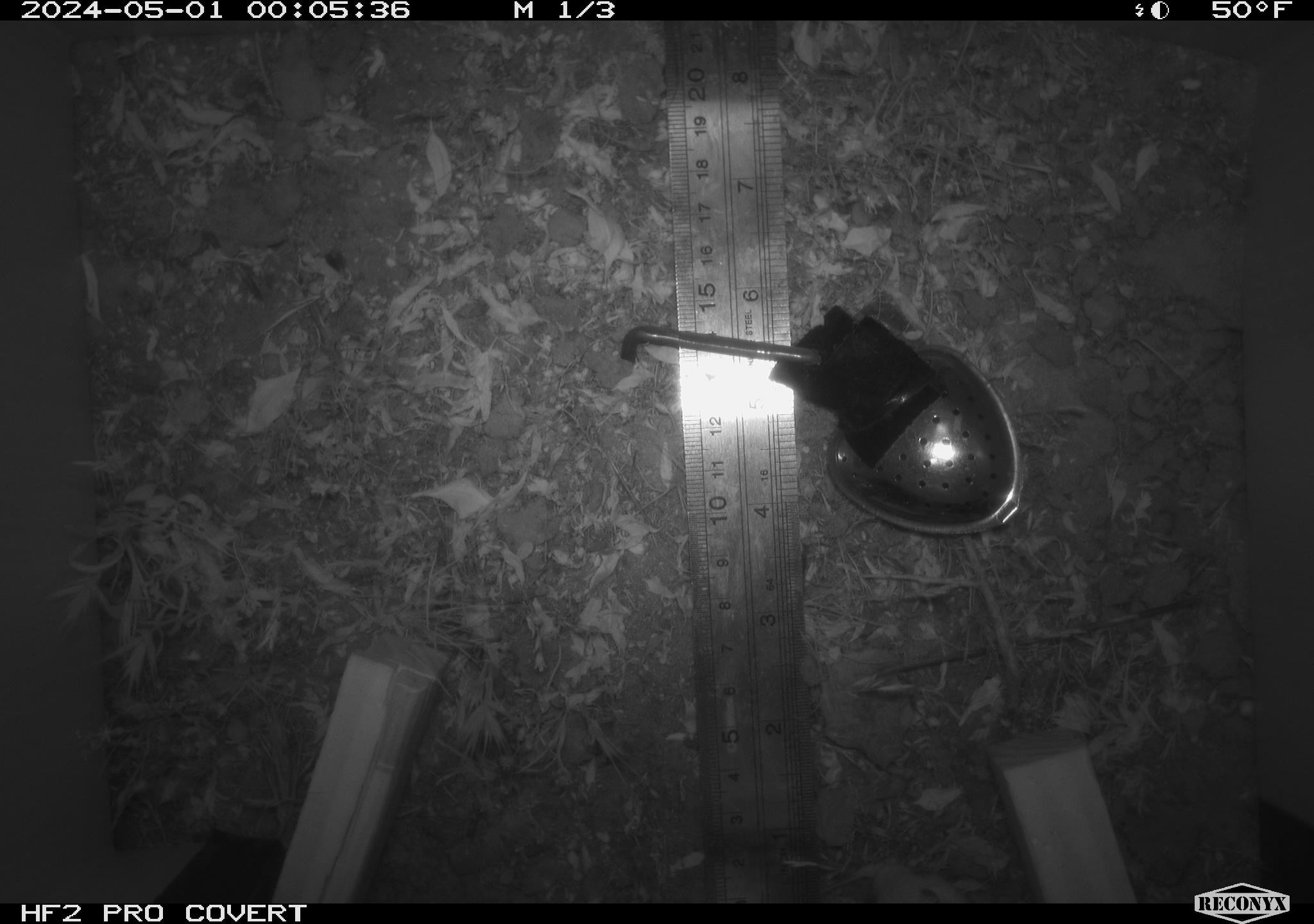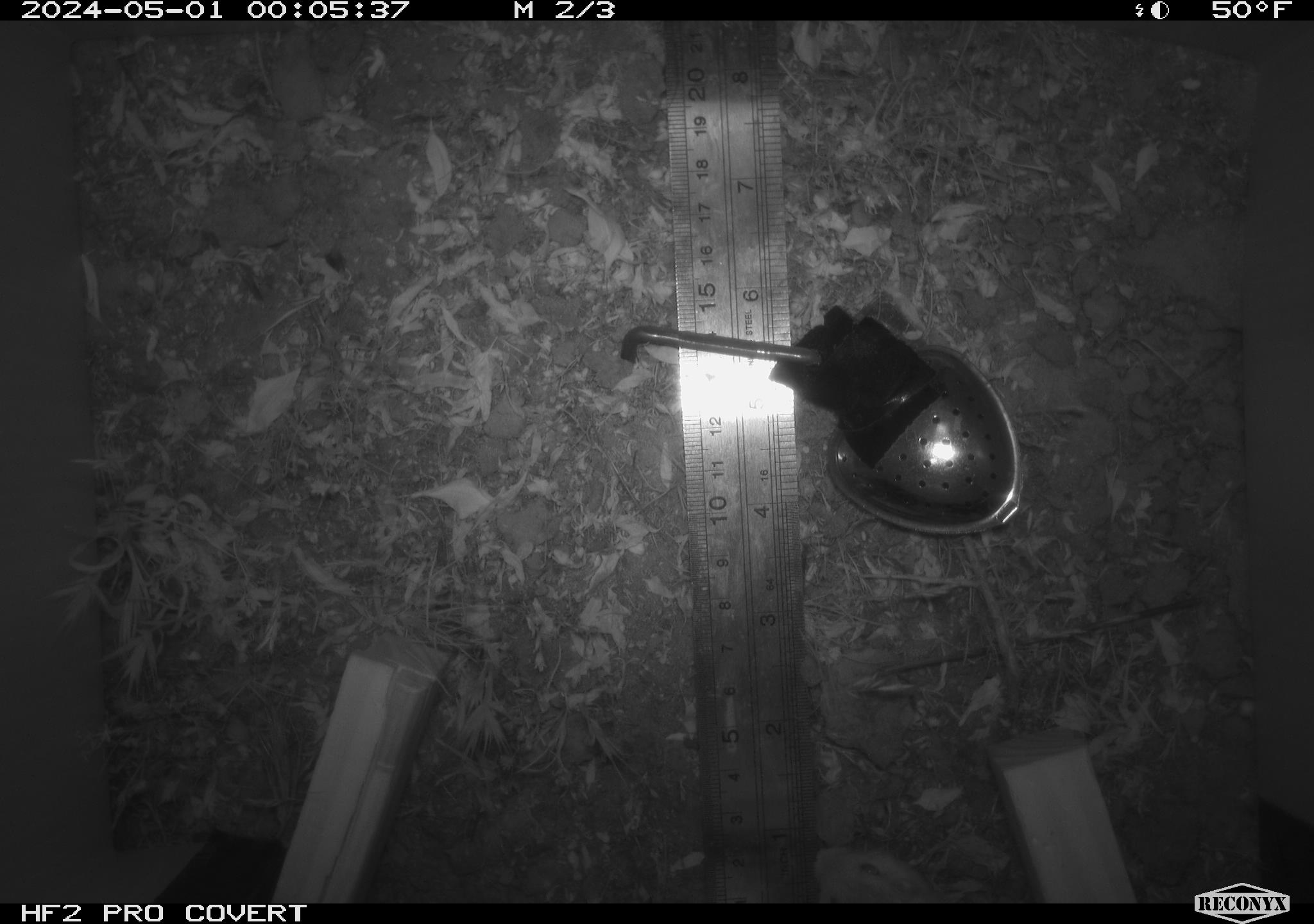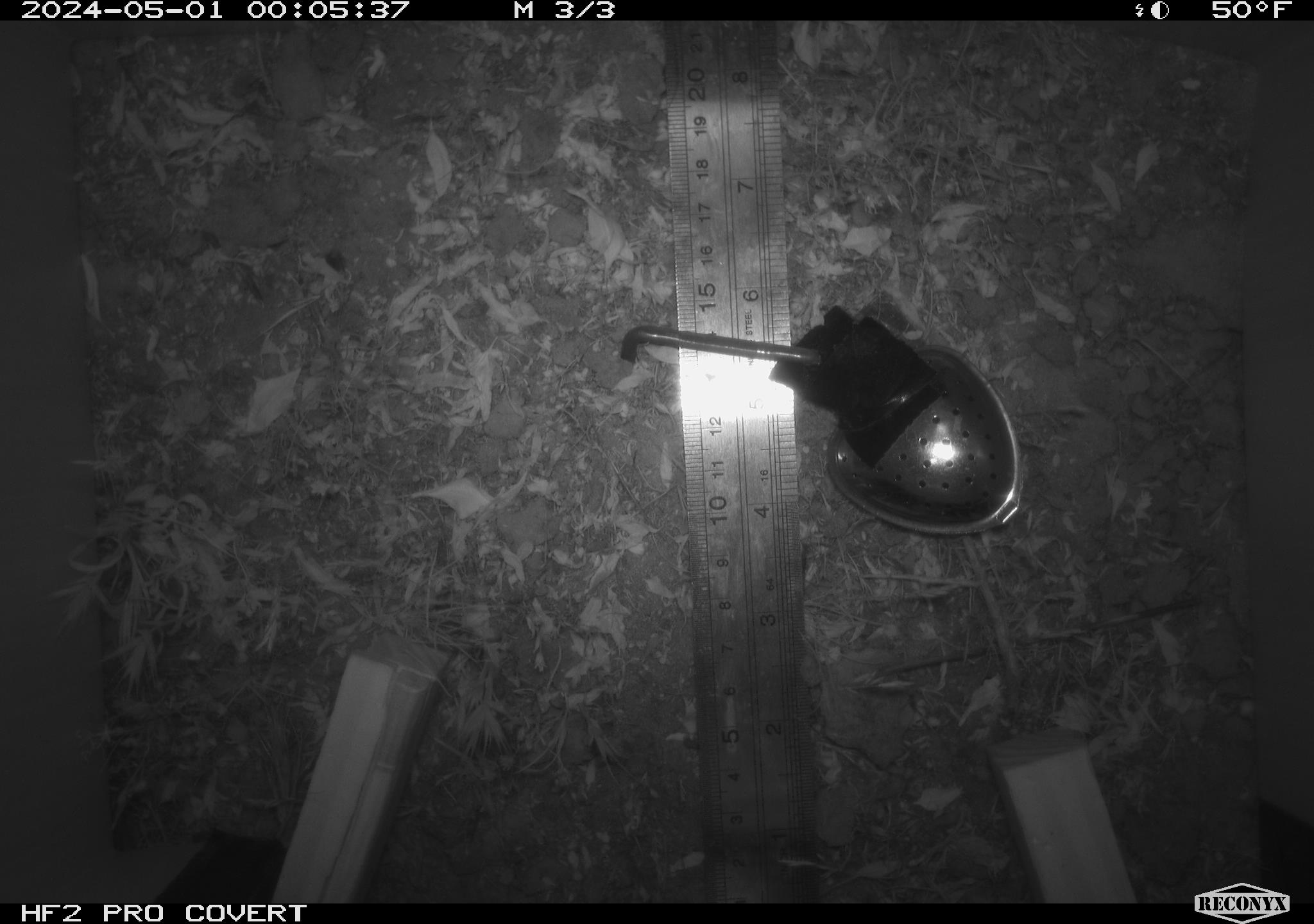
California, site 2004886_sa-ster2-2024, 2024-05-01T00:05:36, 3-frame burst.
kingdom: Animalia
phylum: Chordata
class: Mammalia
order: Rodentia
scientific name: Rodentia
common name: mouse species